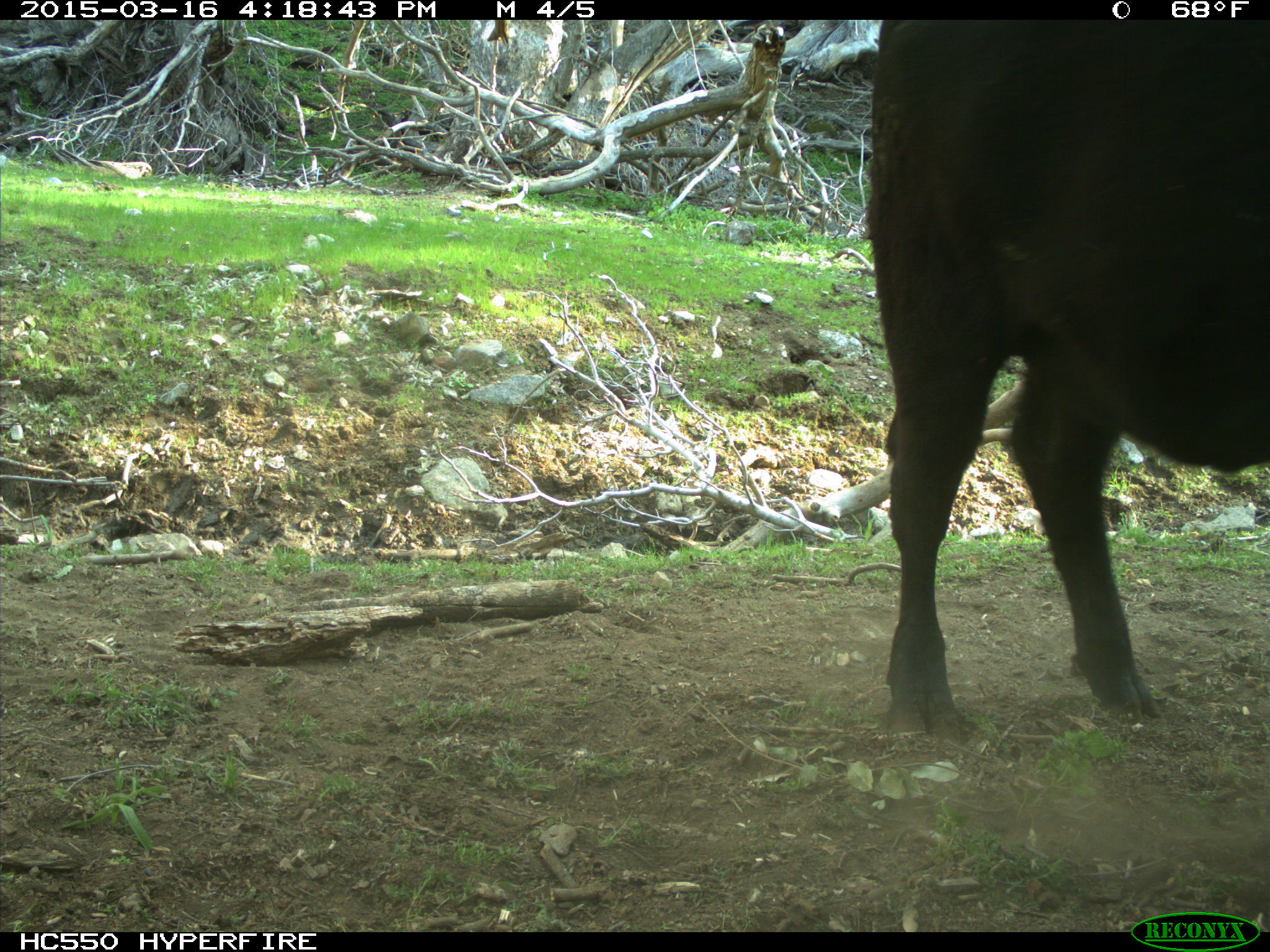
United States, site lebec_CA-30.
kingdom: Animalia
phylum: Chordata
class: Mammalia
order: Artiodactyla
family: Bovidae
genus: Bos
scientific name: Bos taurus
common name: domestic cow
Bos taurus (domestic cow).